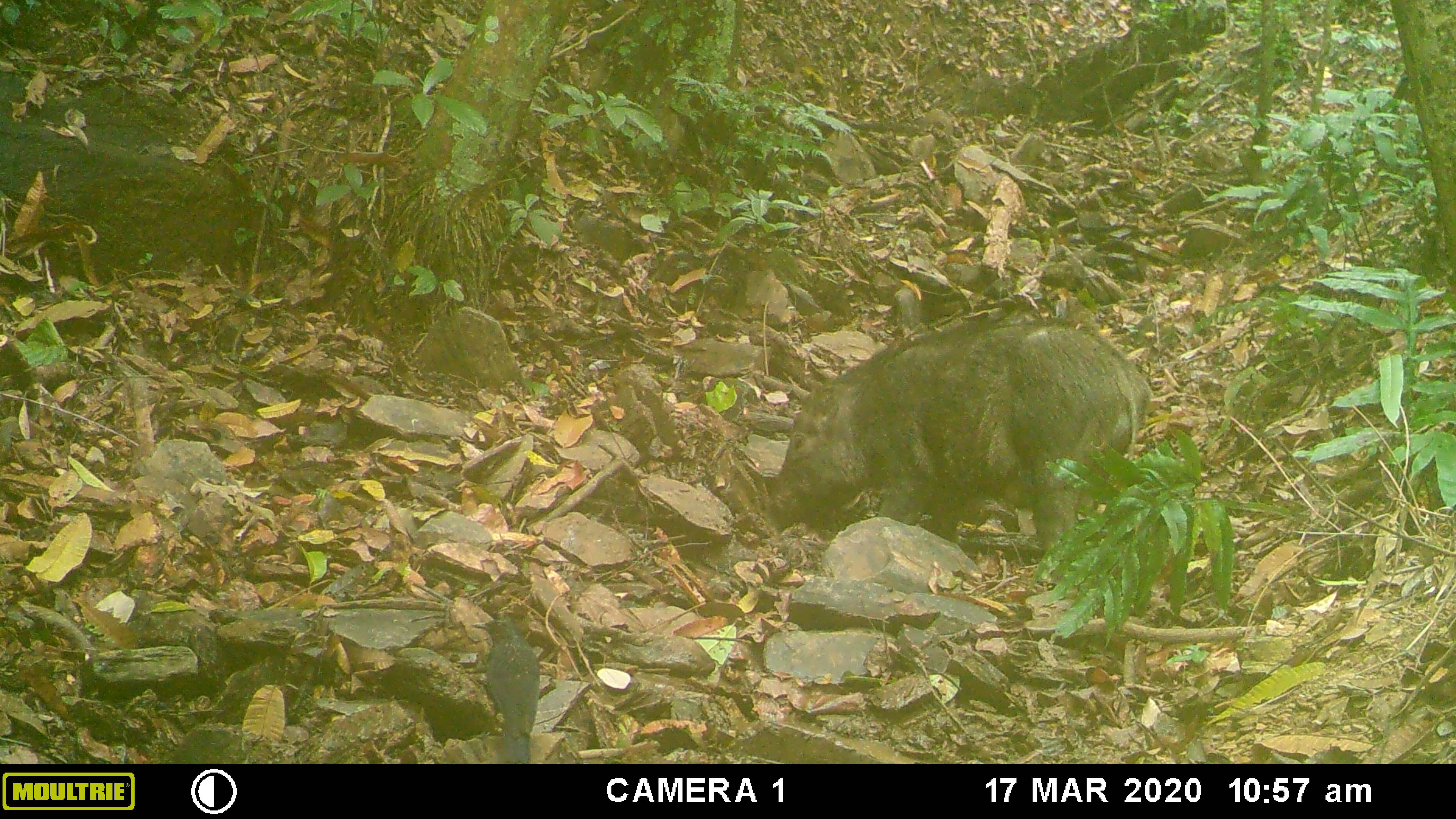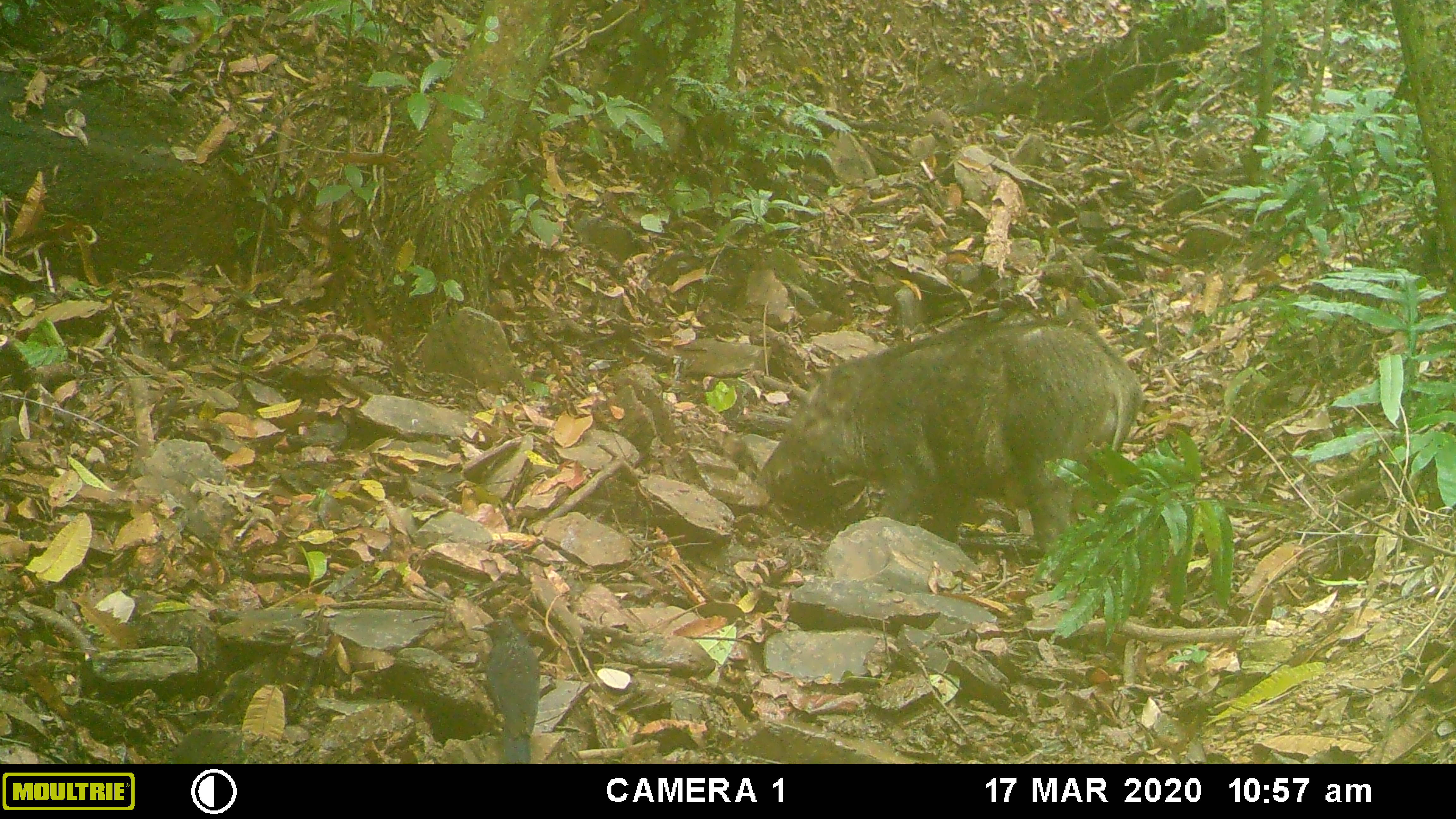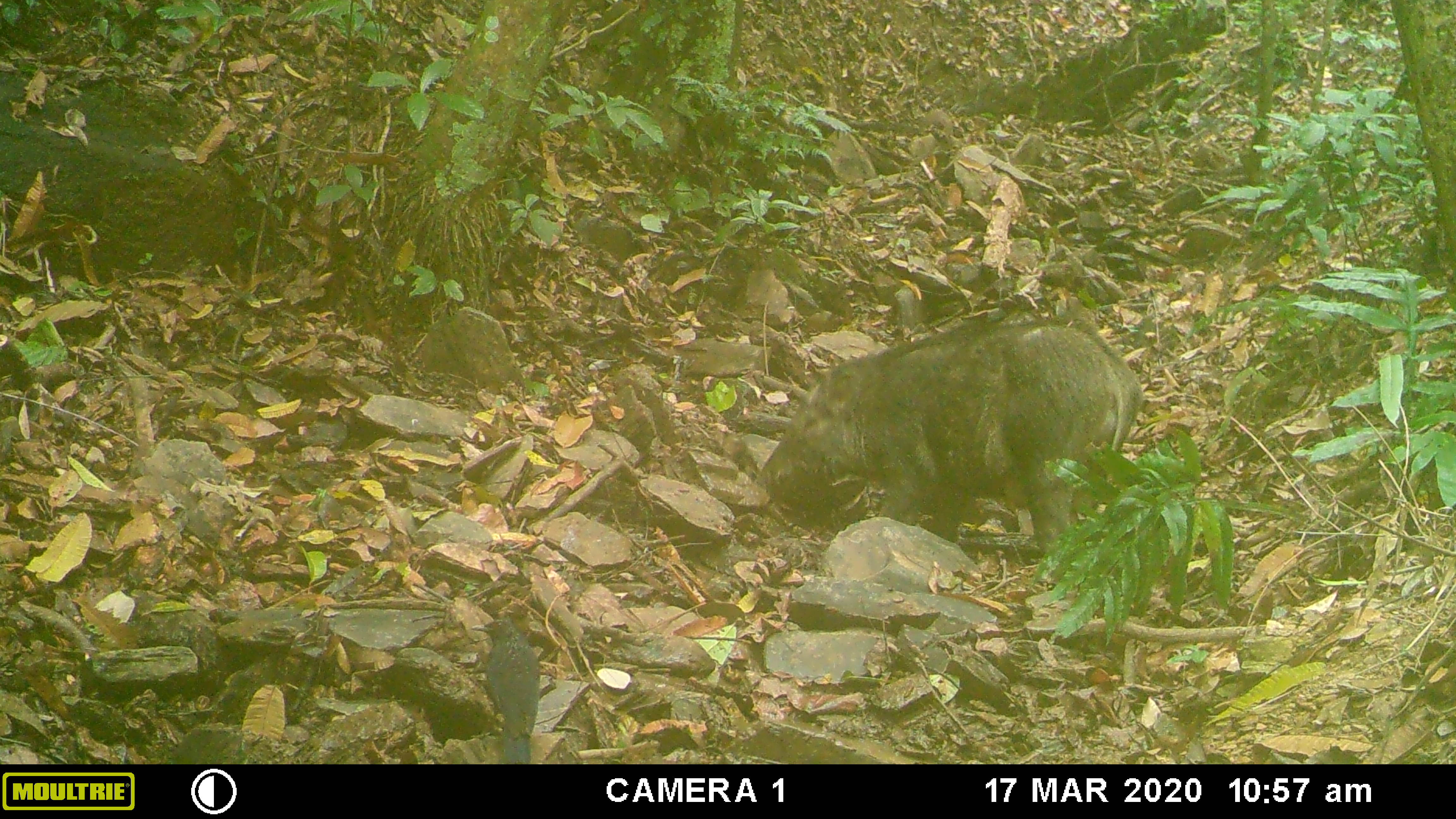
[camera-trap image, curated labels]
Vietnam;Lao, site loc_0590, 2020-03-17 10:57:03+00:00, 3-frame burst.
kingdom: Animalia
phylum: Chordata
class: Mammalia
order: Artiodactyla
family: Suidae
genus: Sus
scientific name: Sus scrofa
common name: eurasian wild pig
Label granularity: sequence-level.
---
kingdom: Animalia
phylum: Chordata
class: Aves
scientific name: Aves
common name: bird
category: unidentified bird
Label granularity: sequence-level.